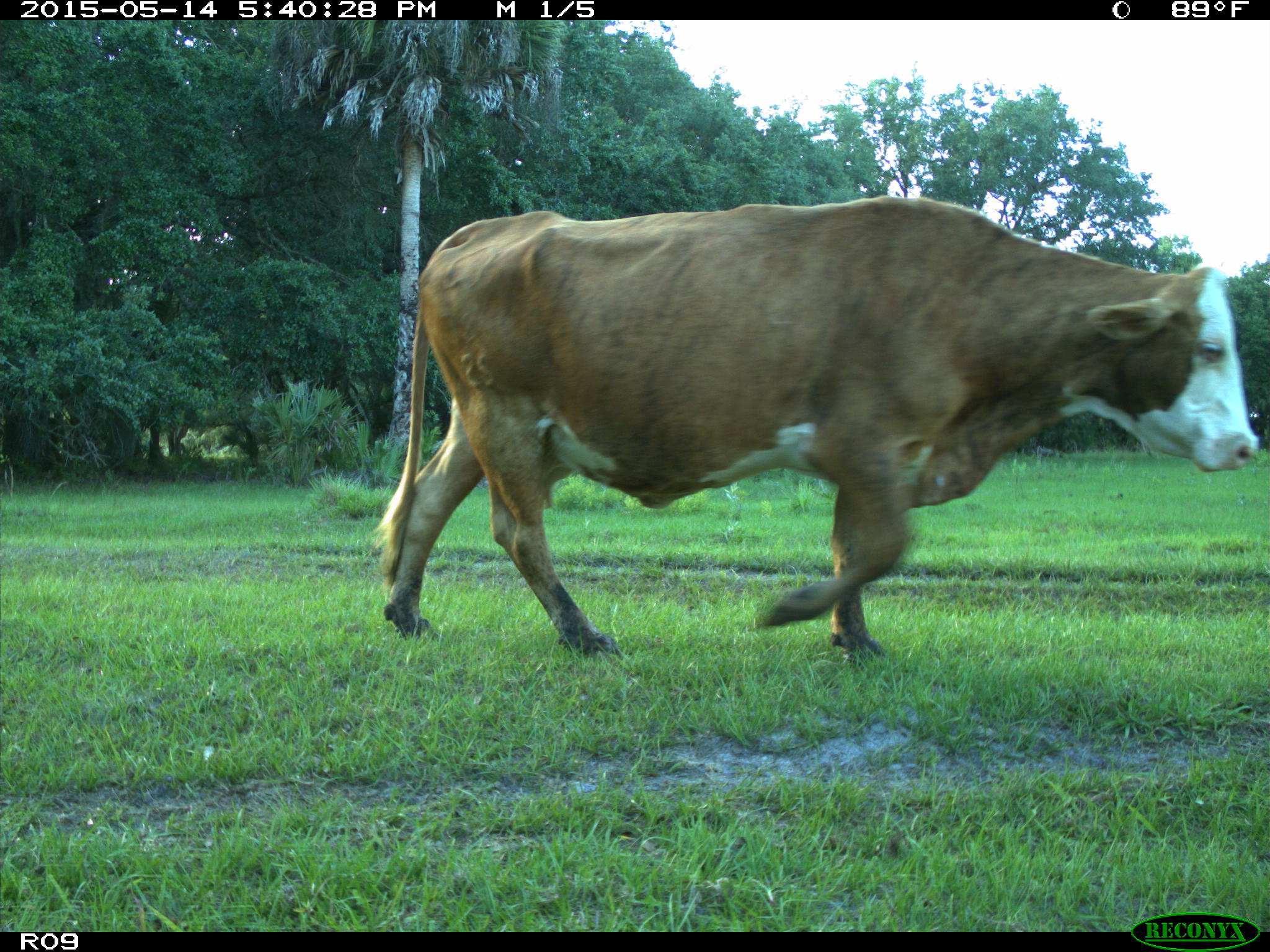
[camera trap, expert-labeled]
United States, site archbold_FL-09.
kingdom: Animalia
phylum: Chordata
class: Mammalia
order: Artiodactyla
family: Bovidae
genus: Bos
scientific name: Bos taurus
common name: domestic cow